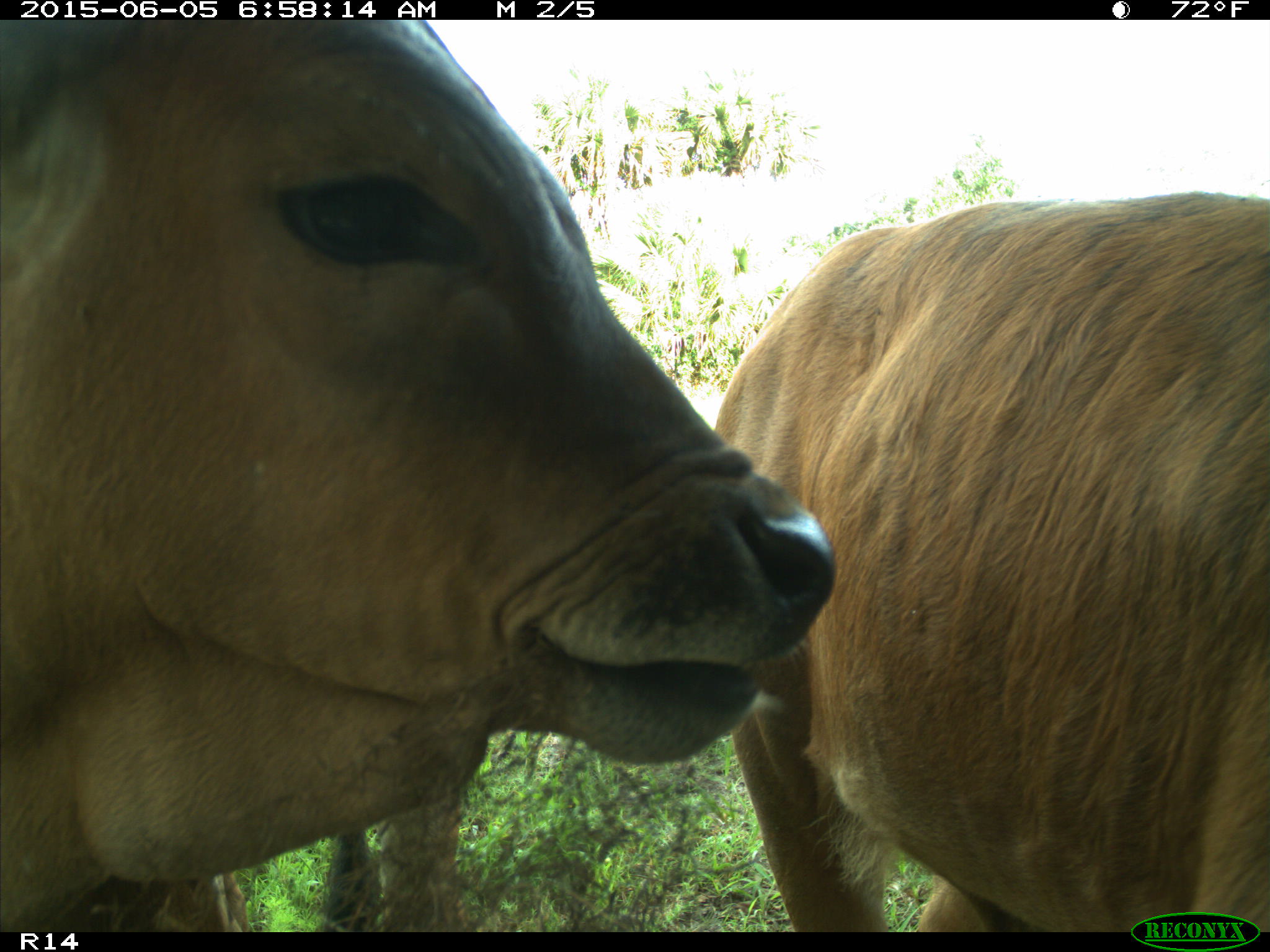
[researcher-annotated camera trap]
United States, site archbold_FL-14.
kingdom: Animalia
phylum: Chordata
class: Mammalia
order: Artiodactyla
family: Bovidae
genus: Bos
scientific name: Bos taurus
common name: domestic cow